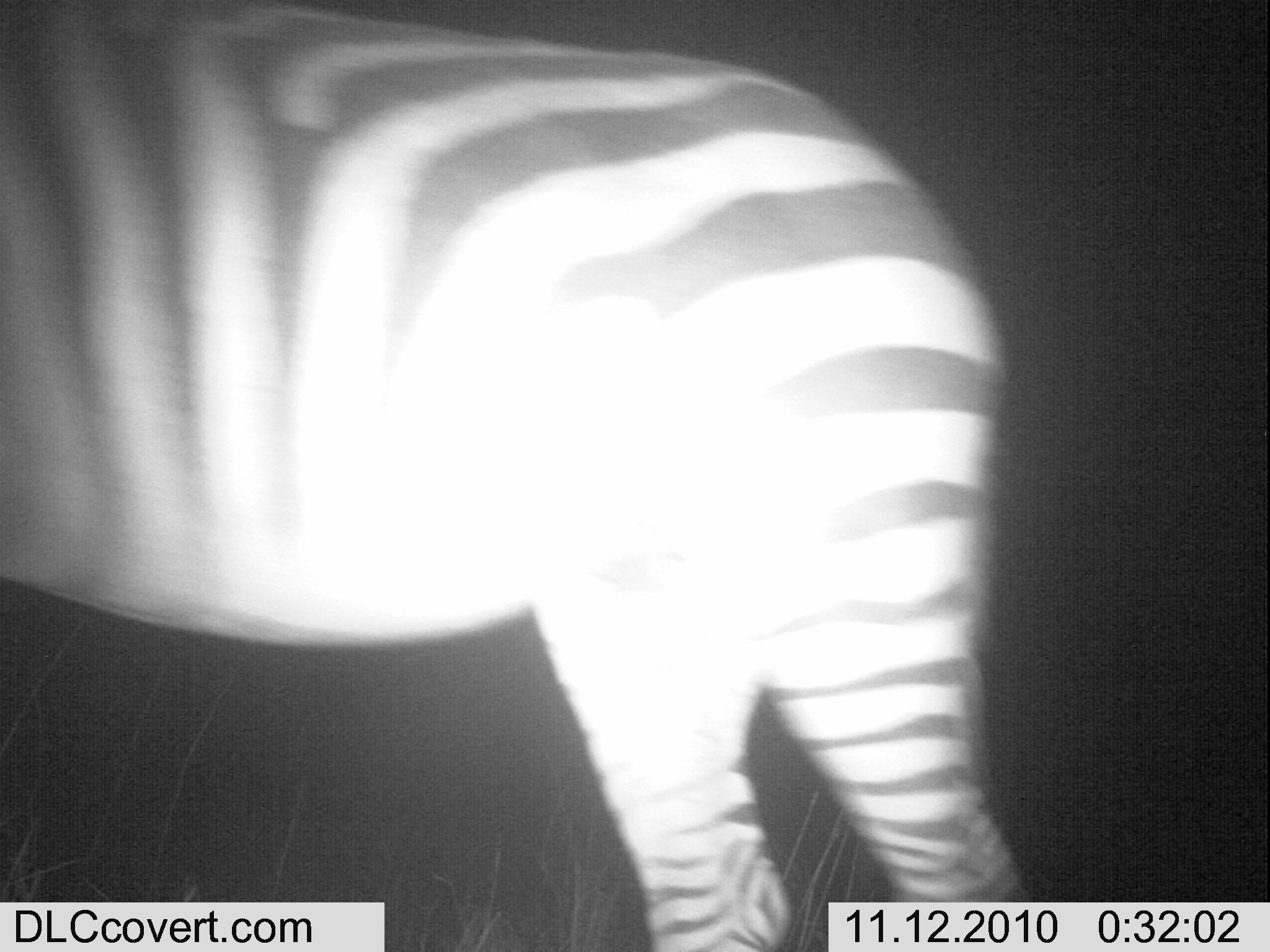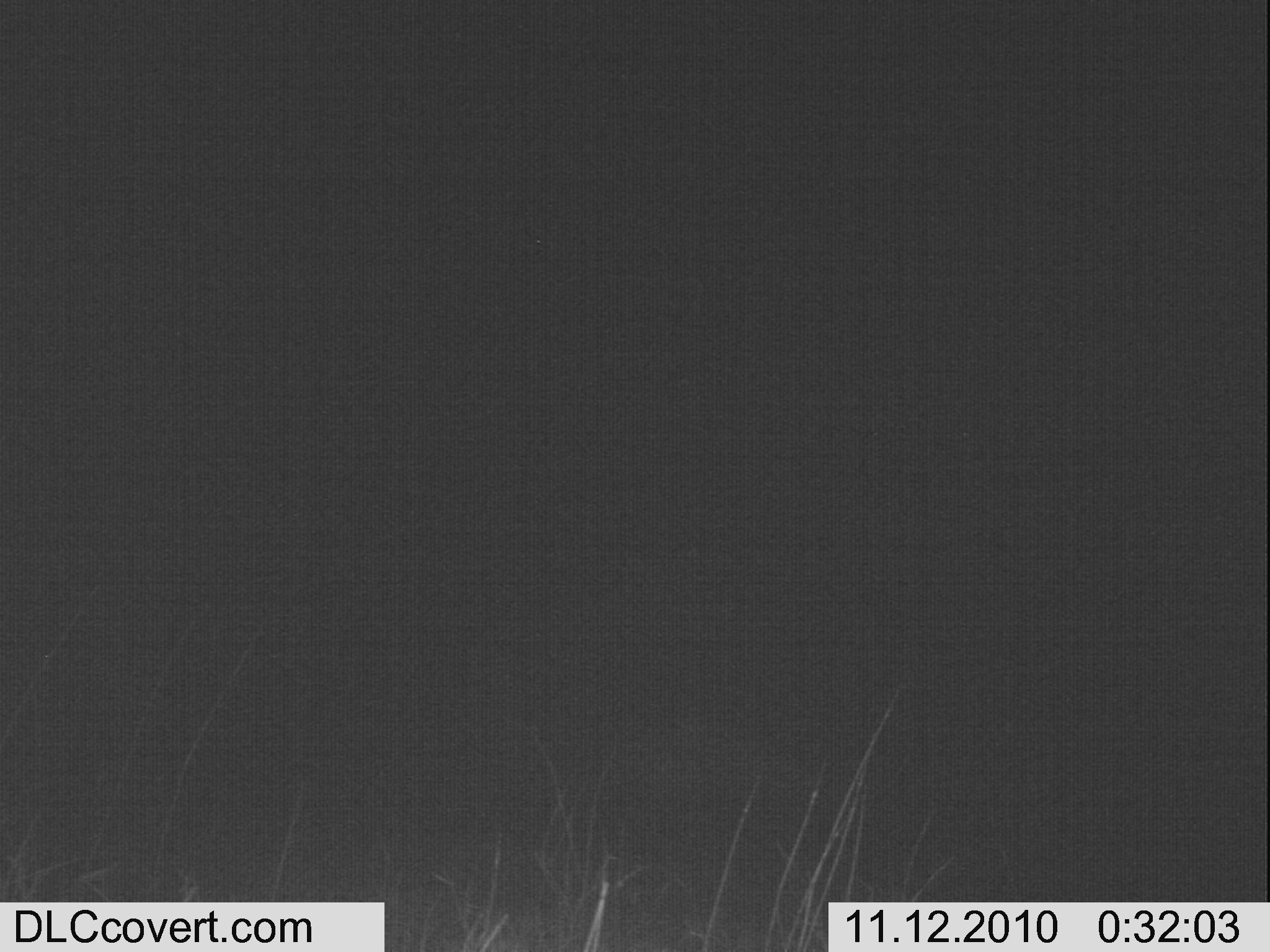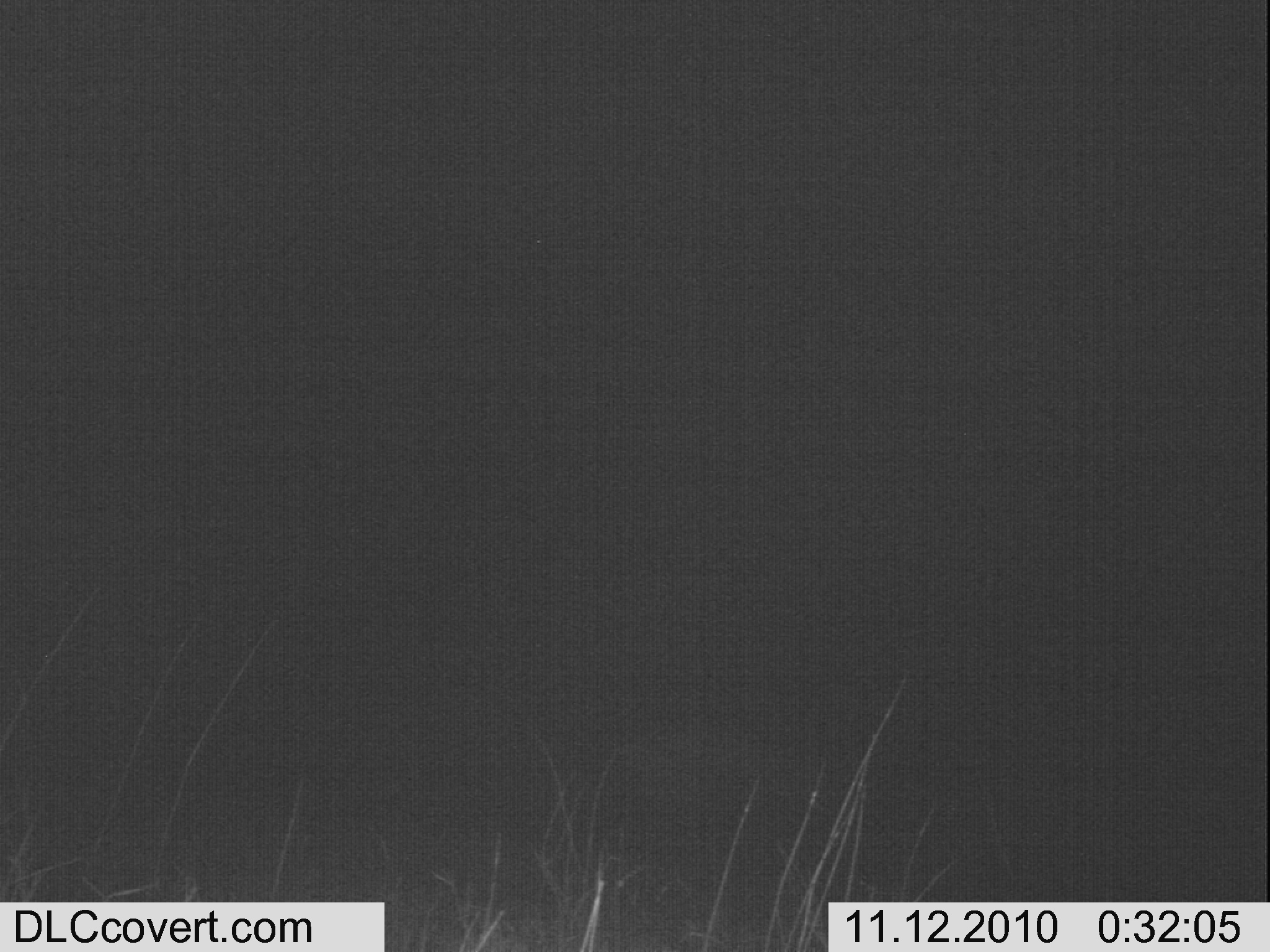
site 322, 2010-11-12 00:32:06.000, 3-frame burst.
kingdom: Animalia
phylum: Chordata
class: Mammalia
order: Perissodactyla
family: Equidae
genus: Equus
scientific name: Equus quagga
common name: plains zebra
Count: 1.